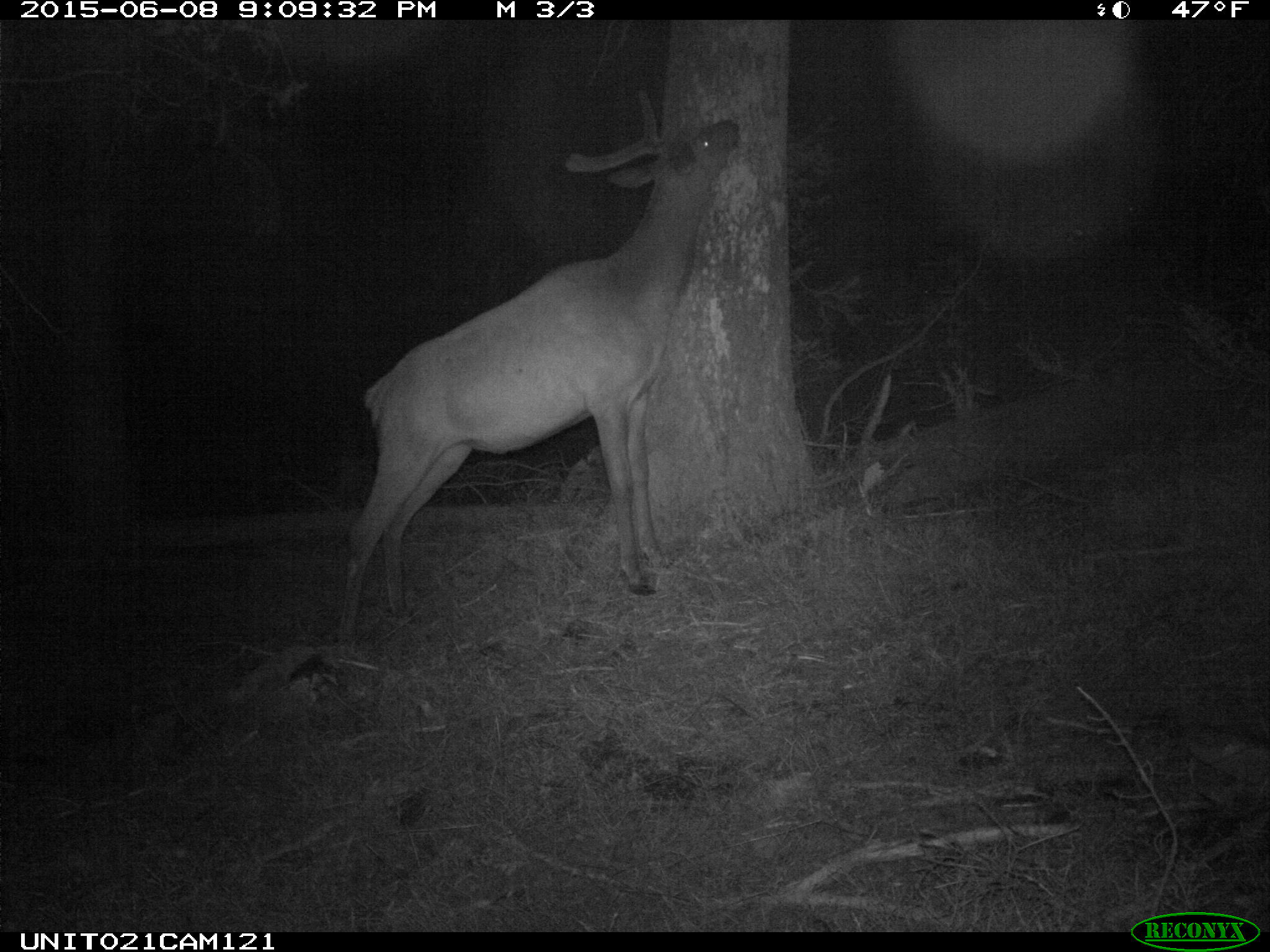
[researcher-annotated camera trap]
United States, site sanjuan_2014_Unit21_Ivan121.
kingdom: Animalia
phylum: Chordata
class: Mammalia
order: Artiodactyla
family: Cervidae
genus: Cervus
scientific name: Cervus elaphus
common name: red deer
Cervus elaphus (red deer).